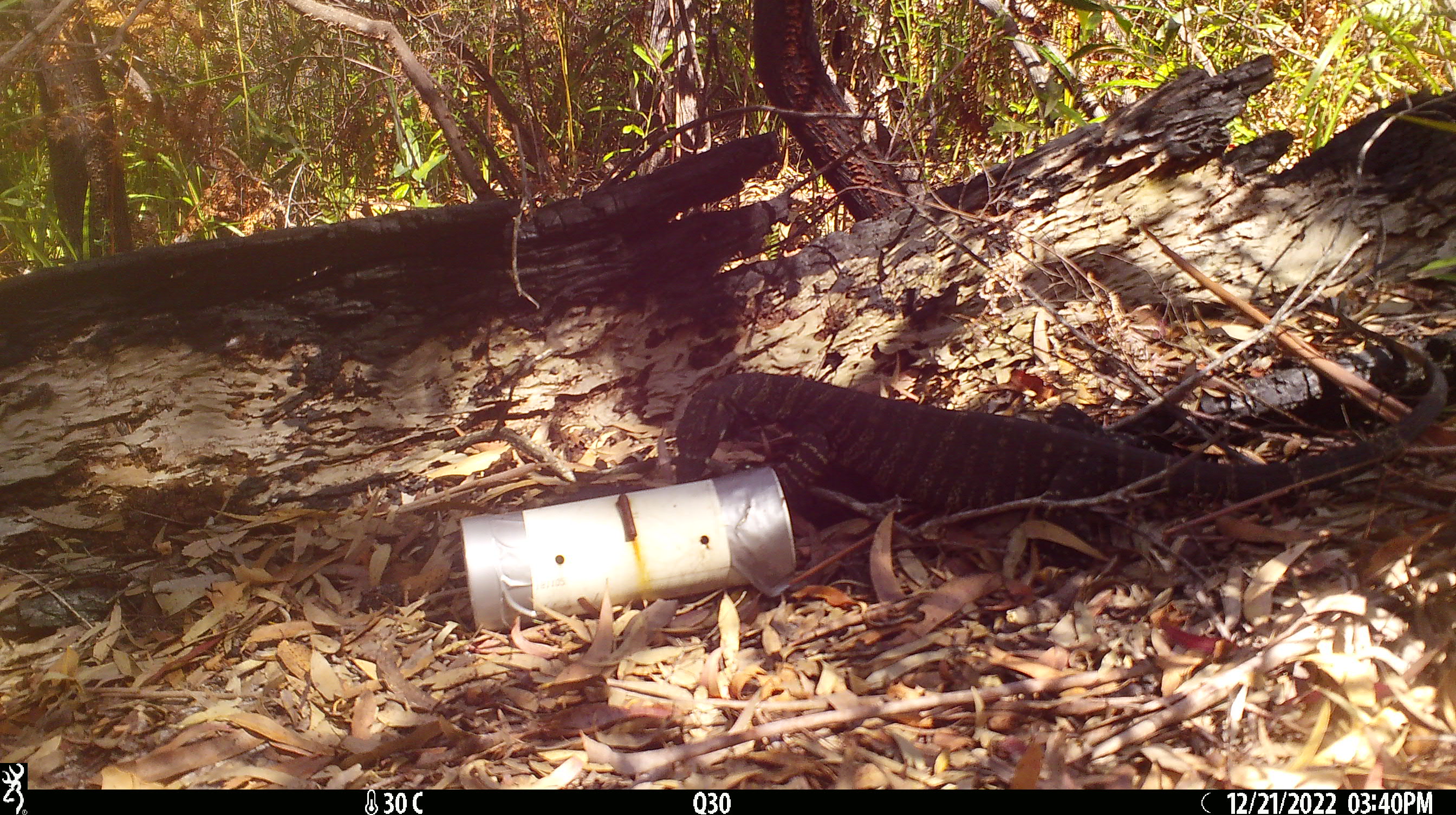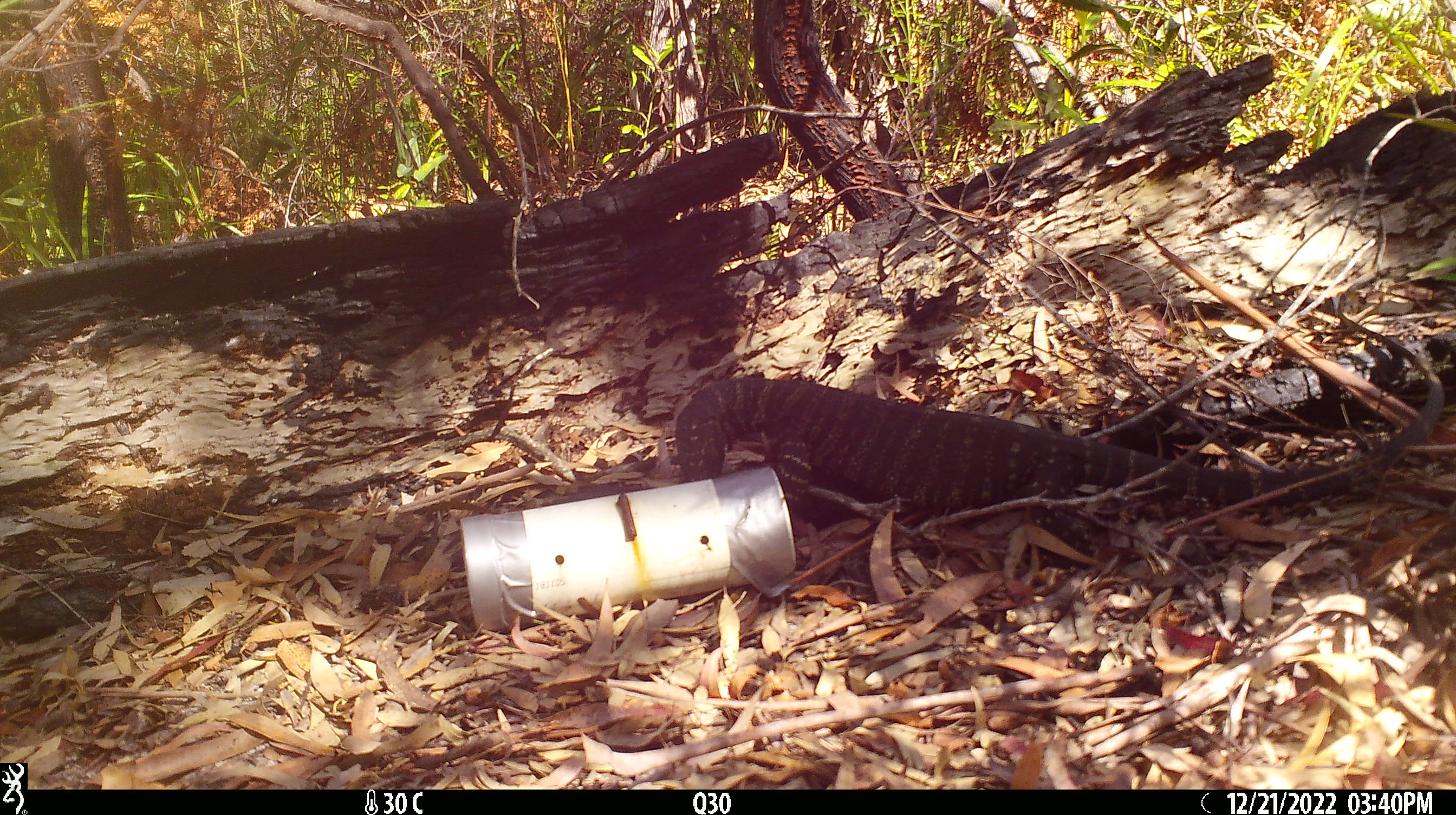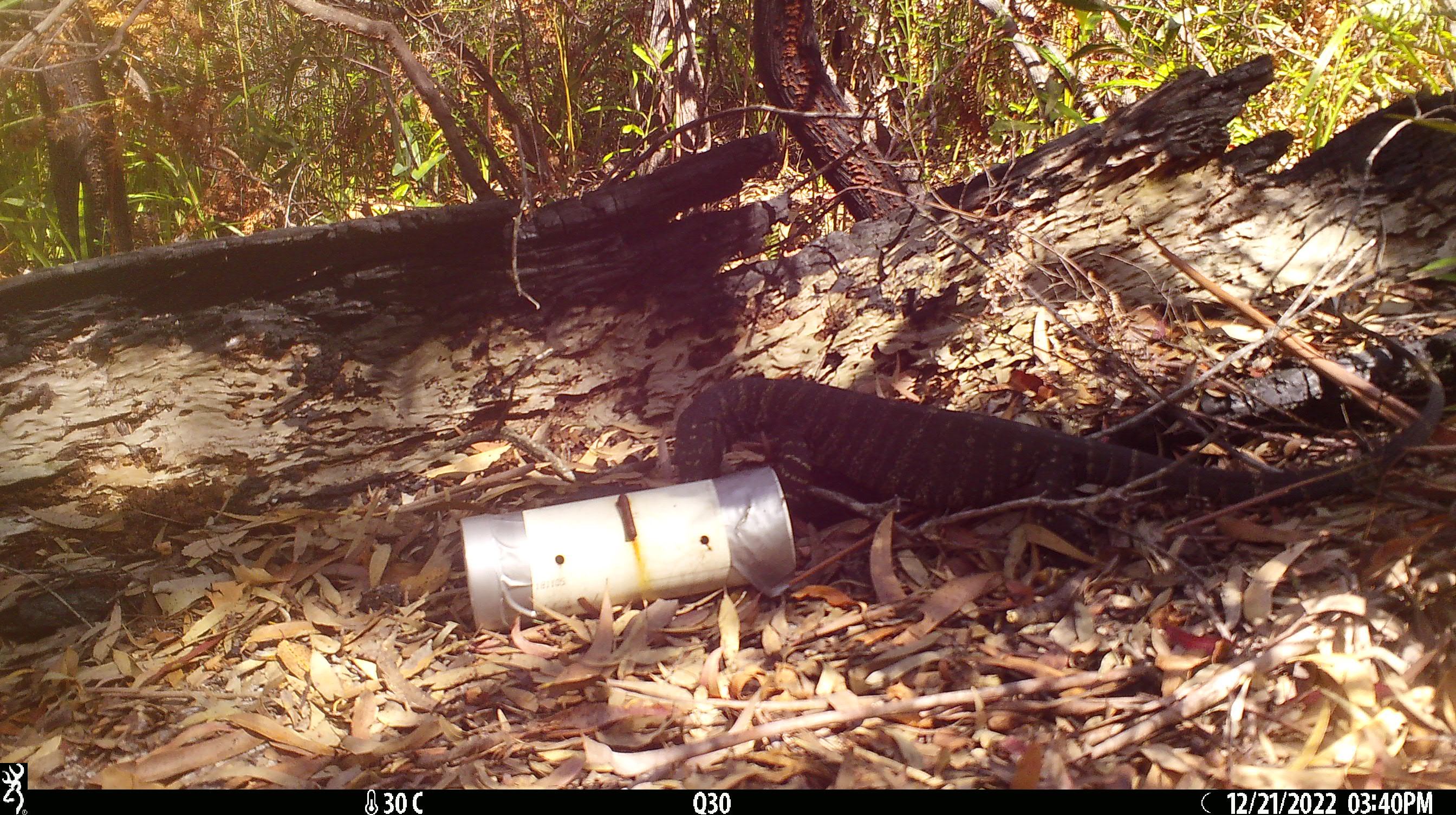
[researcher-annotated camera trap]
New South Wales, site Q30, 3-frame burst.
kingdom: Animalia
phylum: Chordata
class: Reptilia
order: Squamata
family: Varanidae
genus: Varanus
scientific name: Varanus varius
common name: lace monitor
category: goanna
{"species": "goanna (lace monitor) (Varanus varius)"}